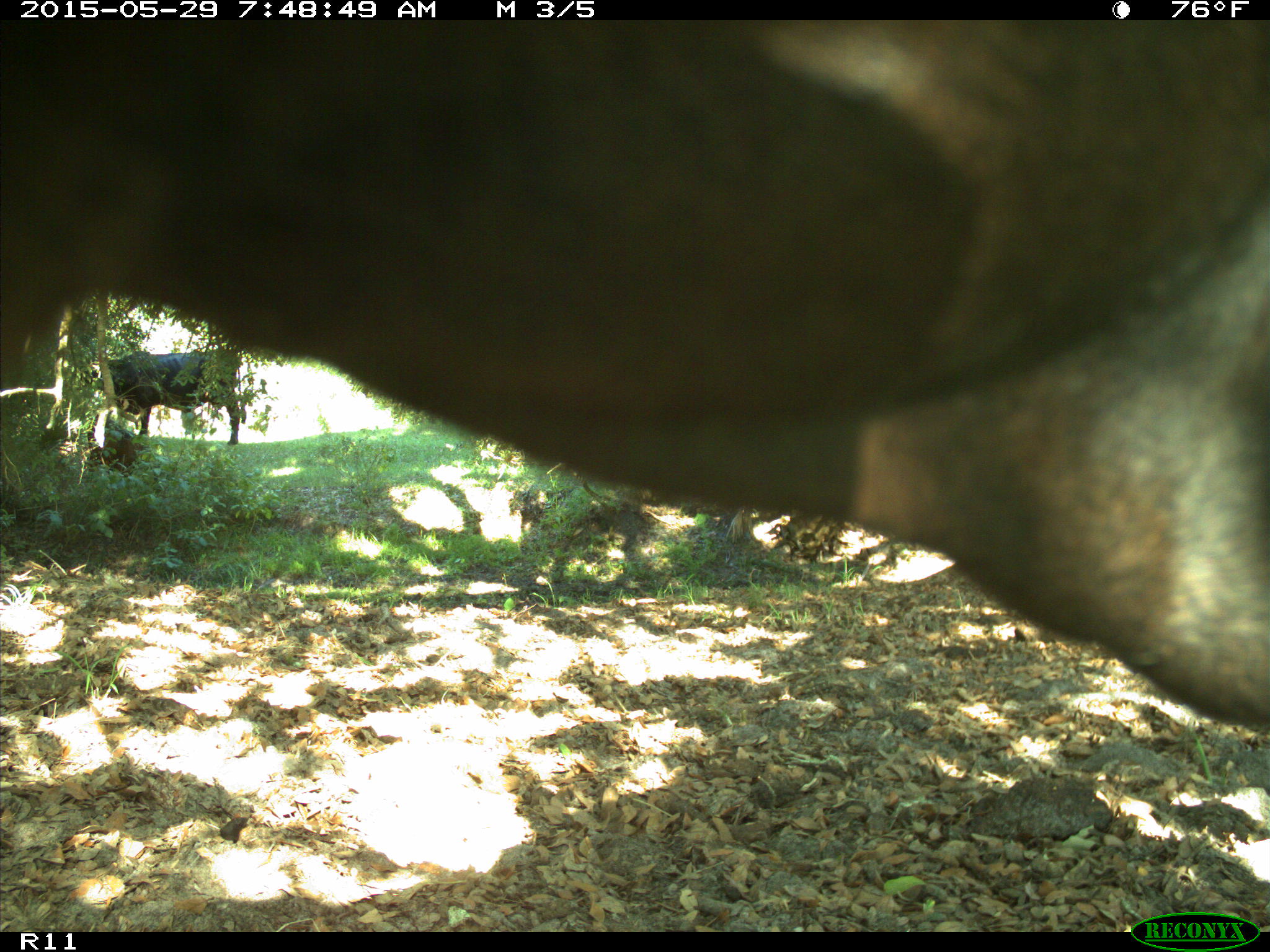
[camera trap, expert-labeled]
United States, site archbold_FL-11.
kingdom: Animalia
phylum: Chordata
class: Mammalia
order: Artiodactyla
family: Bovidae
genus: Bos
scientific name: Bos taurus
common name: domestic cow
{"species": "Bos taurus (domestic cow)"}